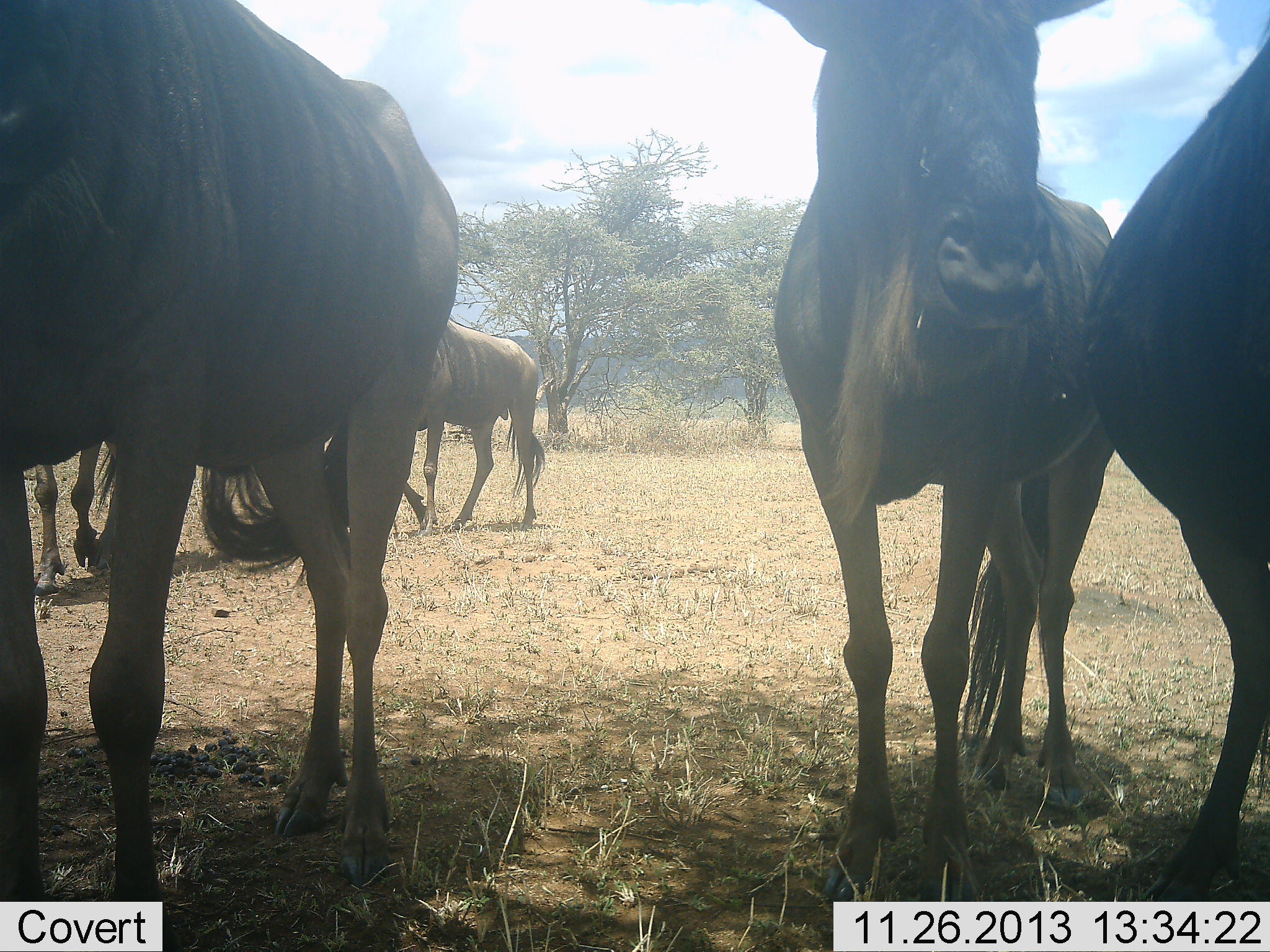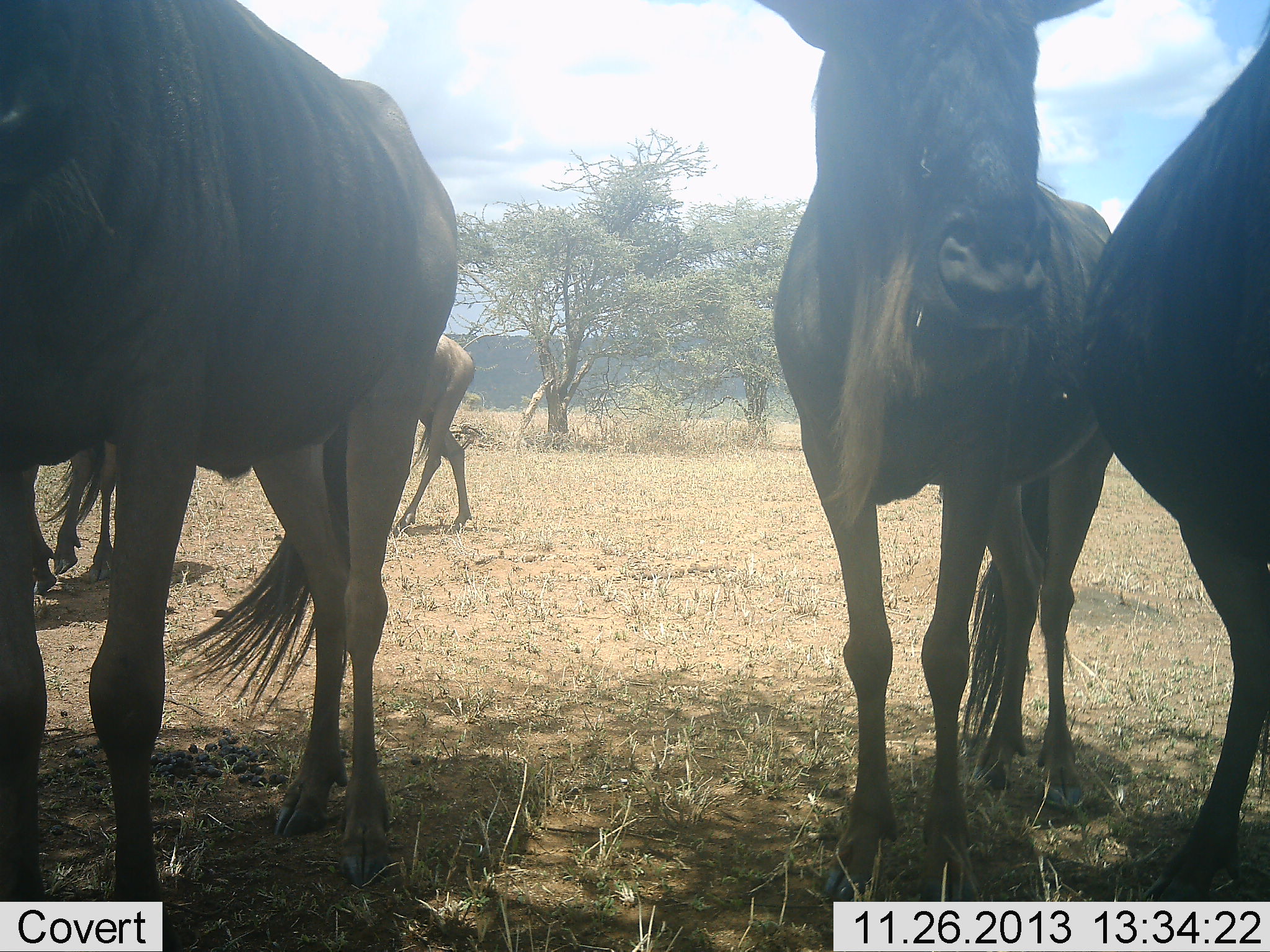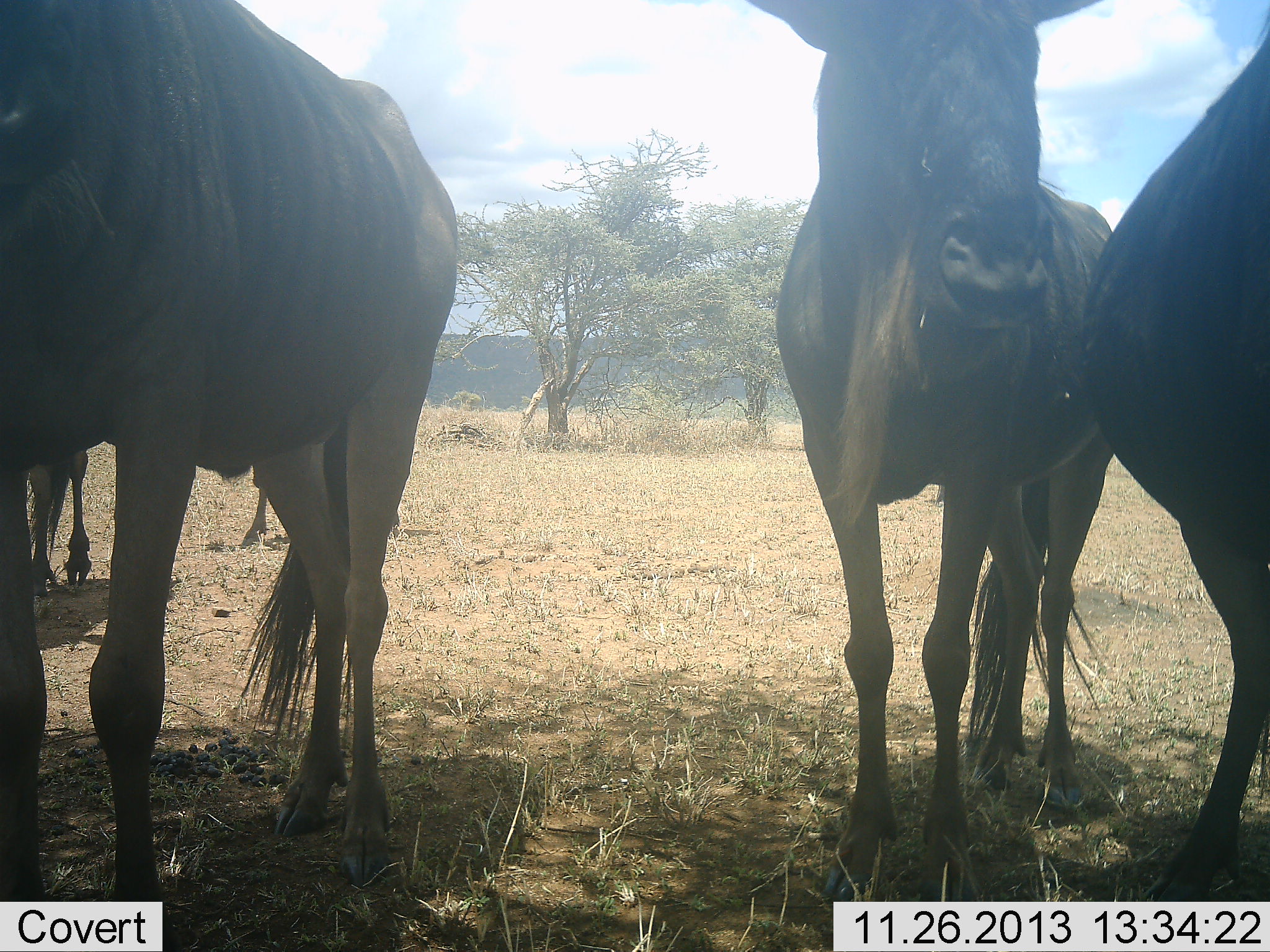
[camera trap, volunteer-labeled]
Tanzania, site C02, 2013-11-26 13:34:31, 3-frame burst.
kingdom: Animalia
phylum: Chordata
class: Mammalia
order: Artiodactyla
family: Bovidae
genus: Connochaetes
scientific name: Connochaetes taurinus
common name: blue wildebeest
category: wildebeest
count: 5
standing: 80%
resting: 30%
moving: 90%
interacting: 0%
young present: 0%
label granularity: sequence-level